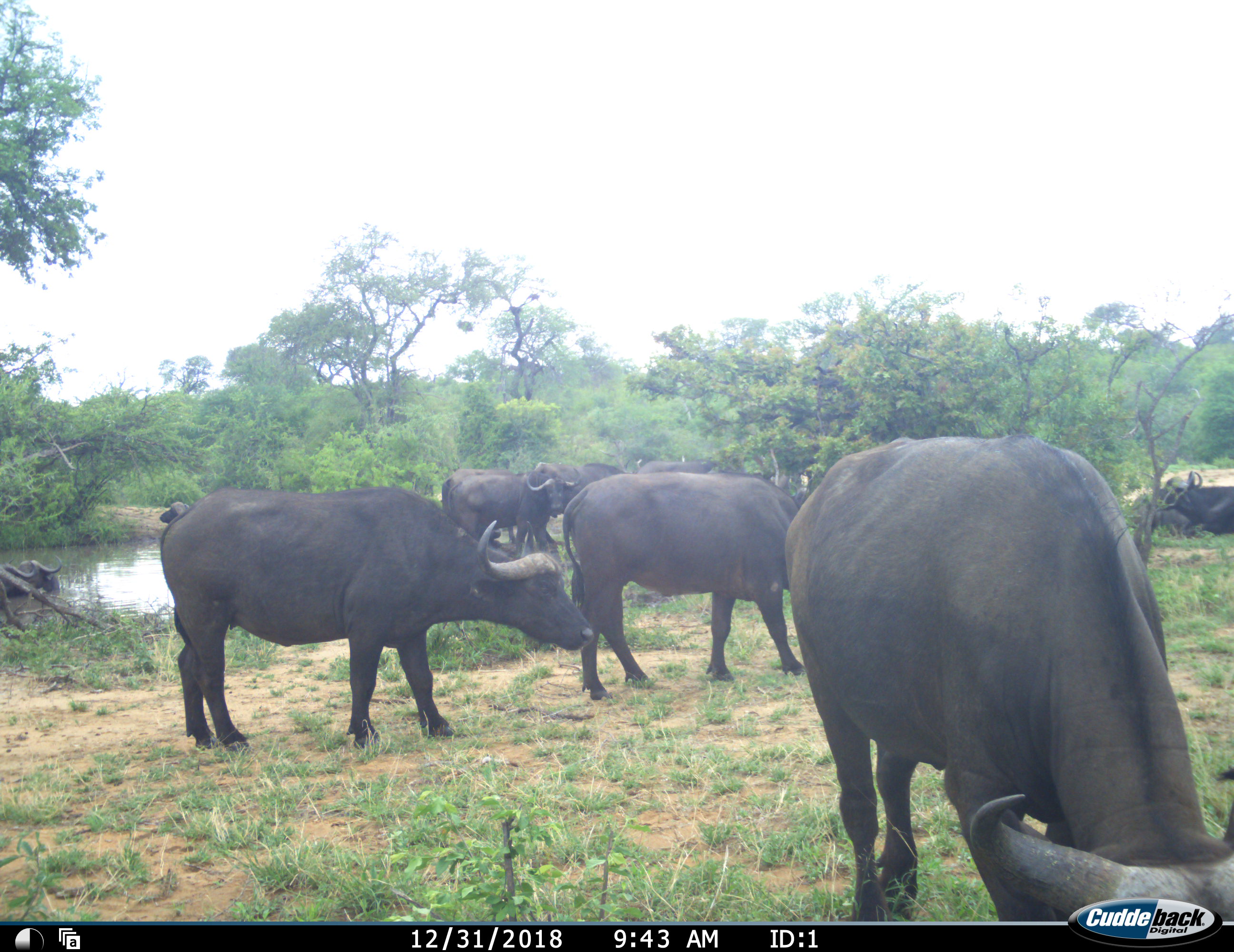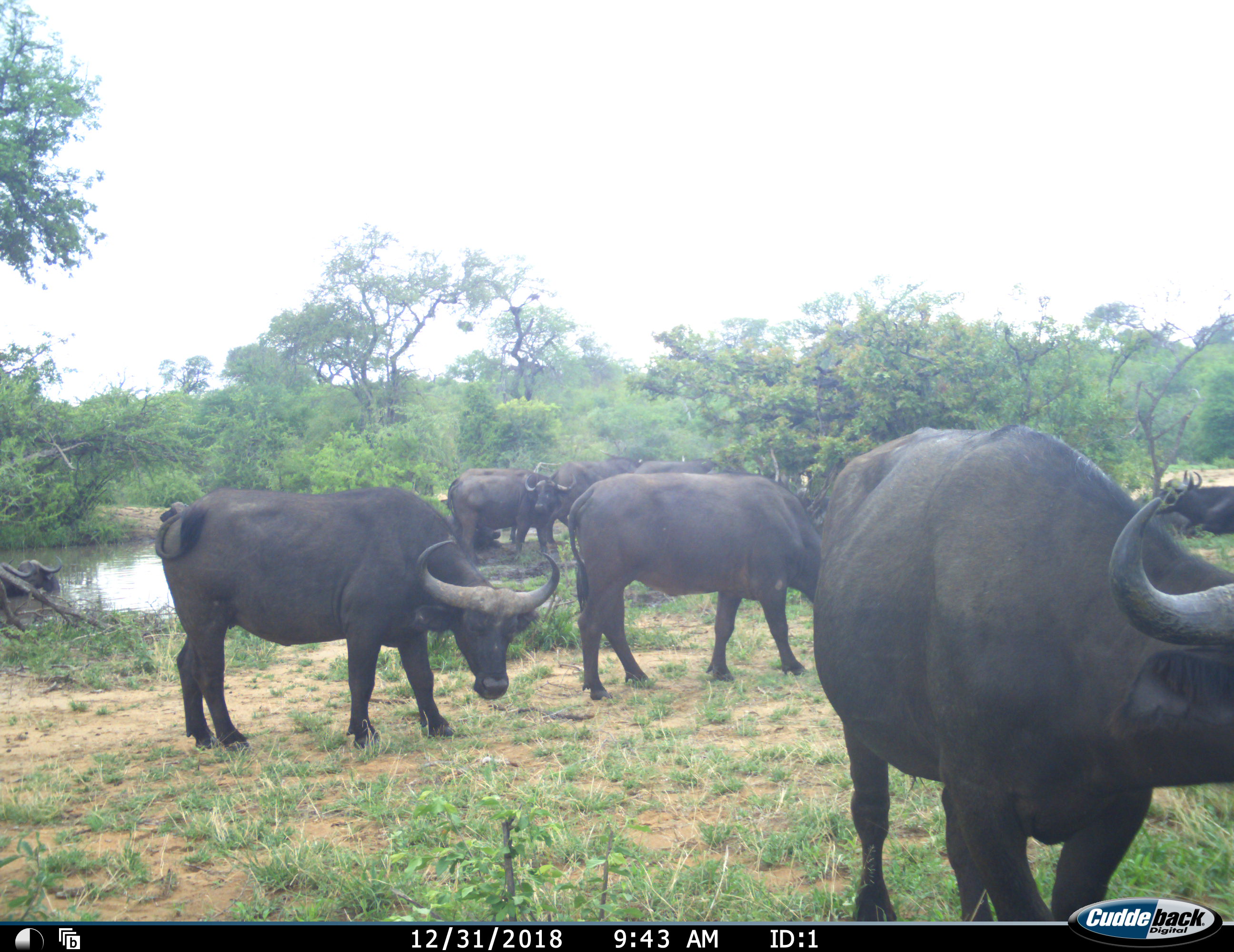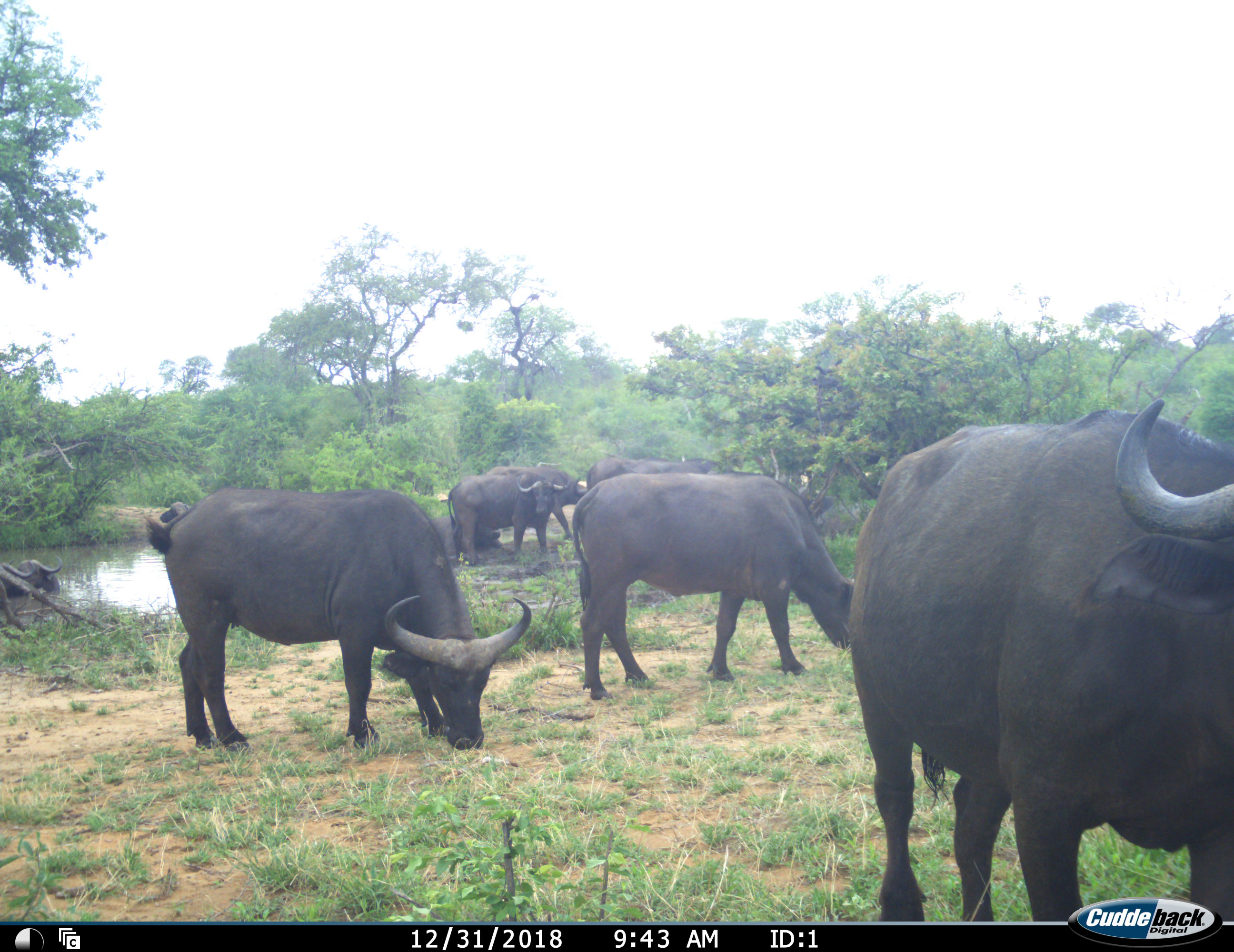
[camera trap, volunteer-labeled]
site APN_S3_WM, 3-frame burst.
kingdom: Animalia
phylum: Chordata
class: Mammalia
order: Artiodactyla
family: Bovidae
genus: Syncerus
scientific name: Syncerus caffer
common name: african buffalo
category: buffalo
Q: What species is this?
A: Buffalo (african buffalo) (Syncerus caffer).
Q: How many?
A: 11-50.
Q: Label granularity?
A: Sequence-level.